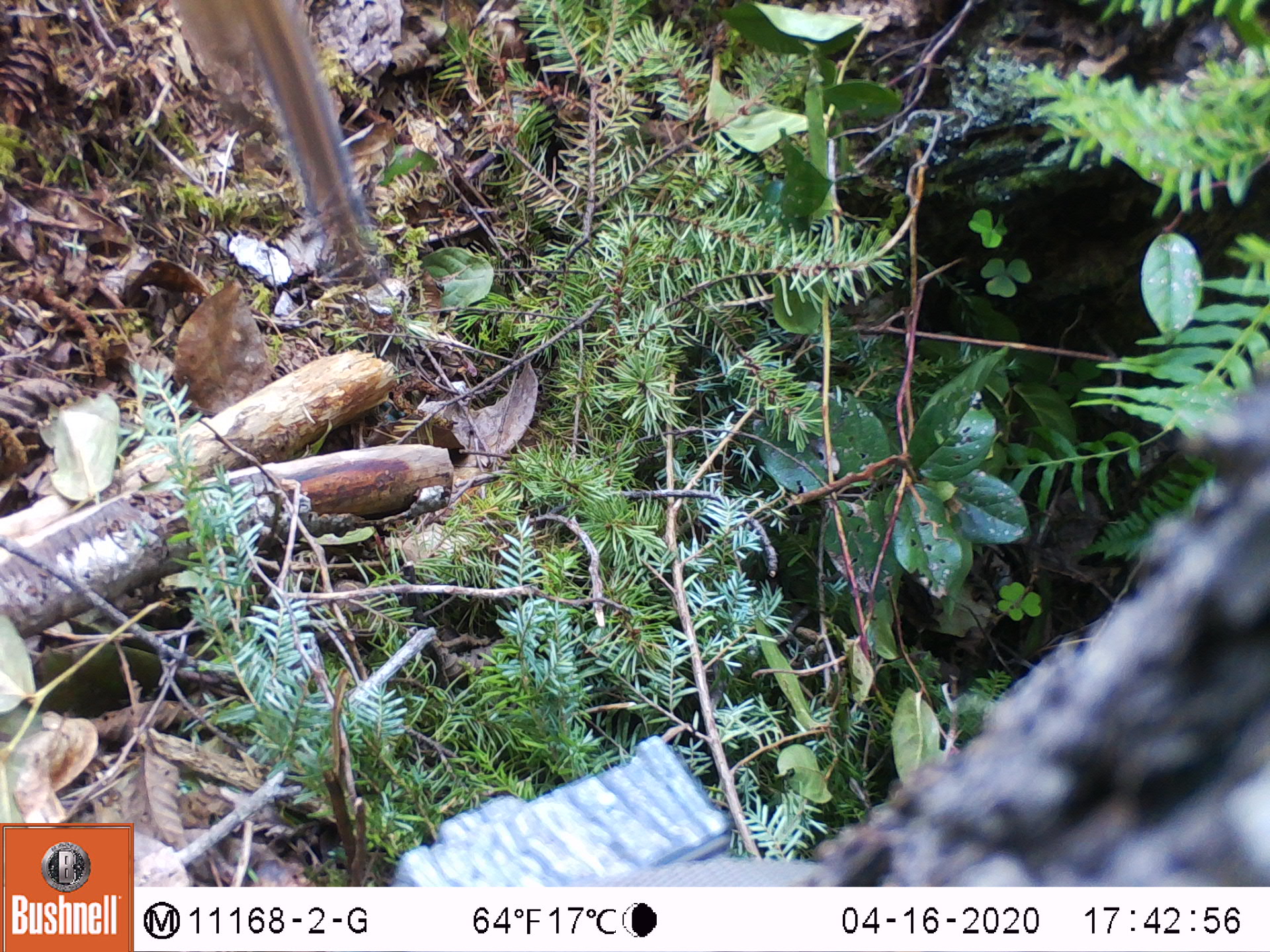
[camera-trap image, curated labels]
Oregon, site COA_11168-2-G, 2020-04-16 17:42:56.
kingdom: Animalia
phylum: Chordata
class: Mammalia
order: Rodentia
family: Sciuridae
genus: Neotamias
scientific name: Neotamias townsendii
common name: townsend's chipmunk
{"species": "townsend's chipmunk (Neotamias townsendii)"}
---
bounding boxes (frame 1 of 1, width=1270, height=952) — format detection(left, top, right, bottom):
townsend's chipmunk: detection(168, 0, 384, 267)